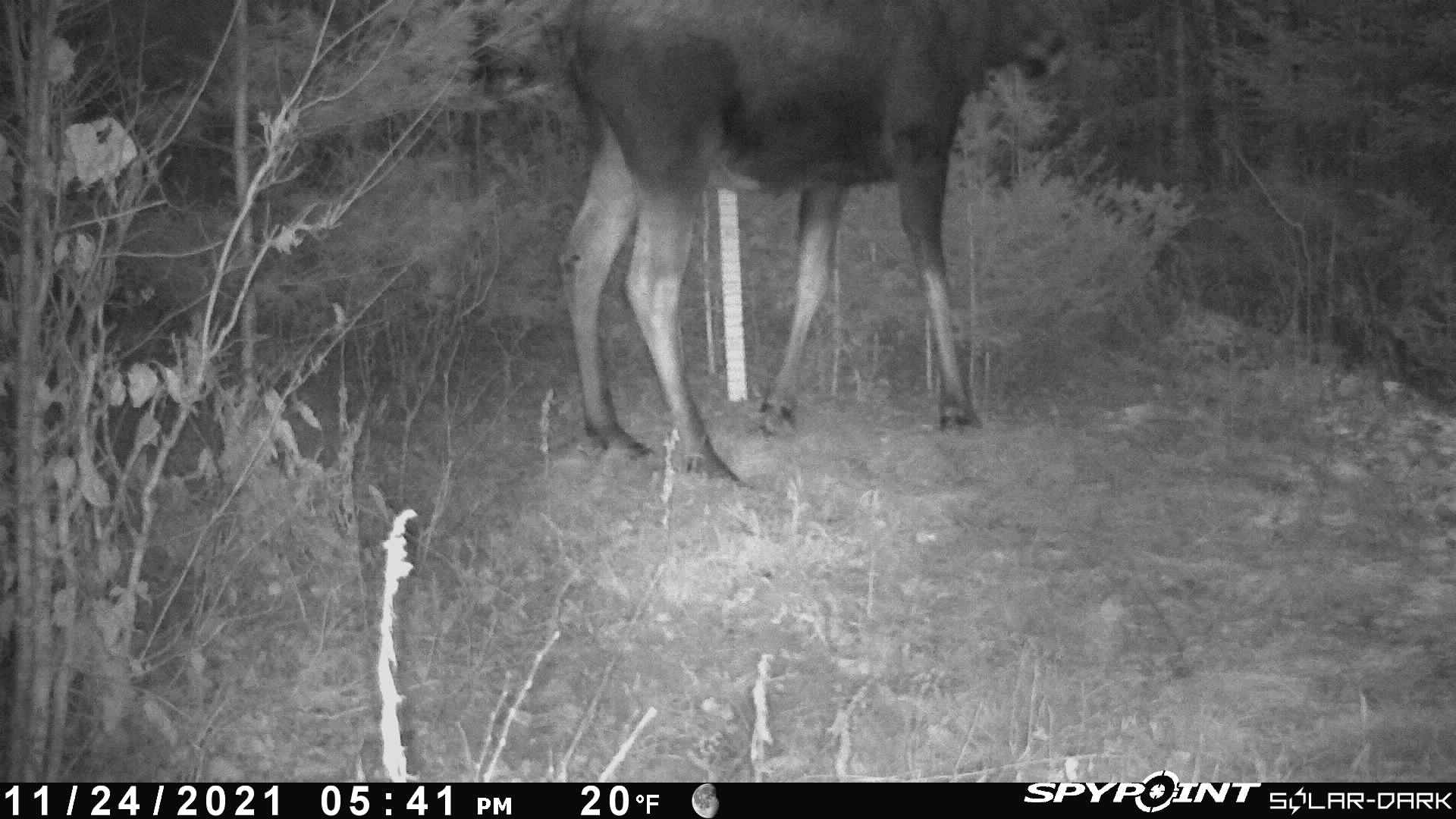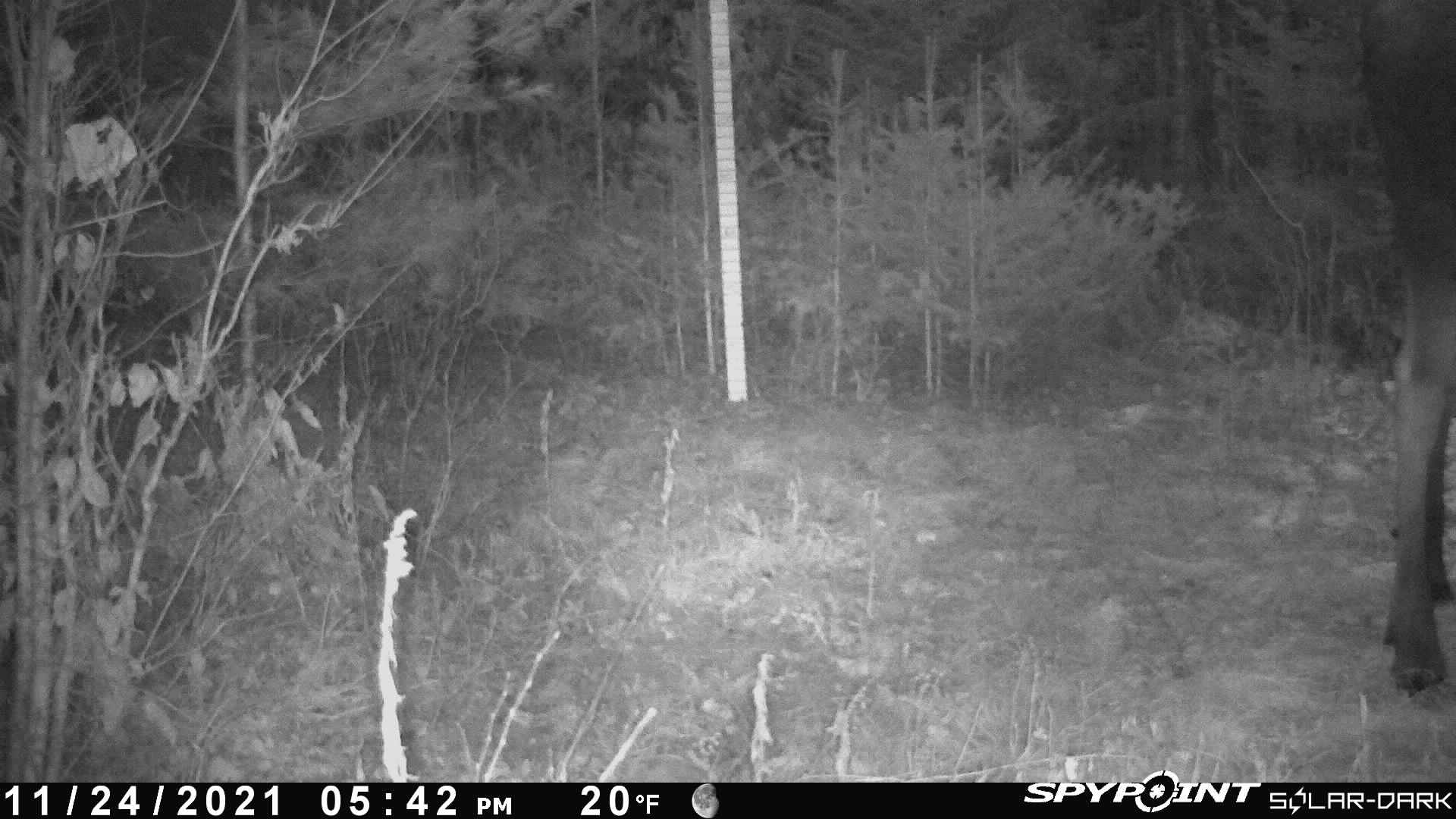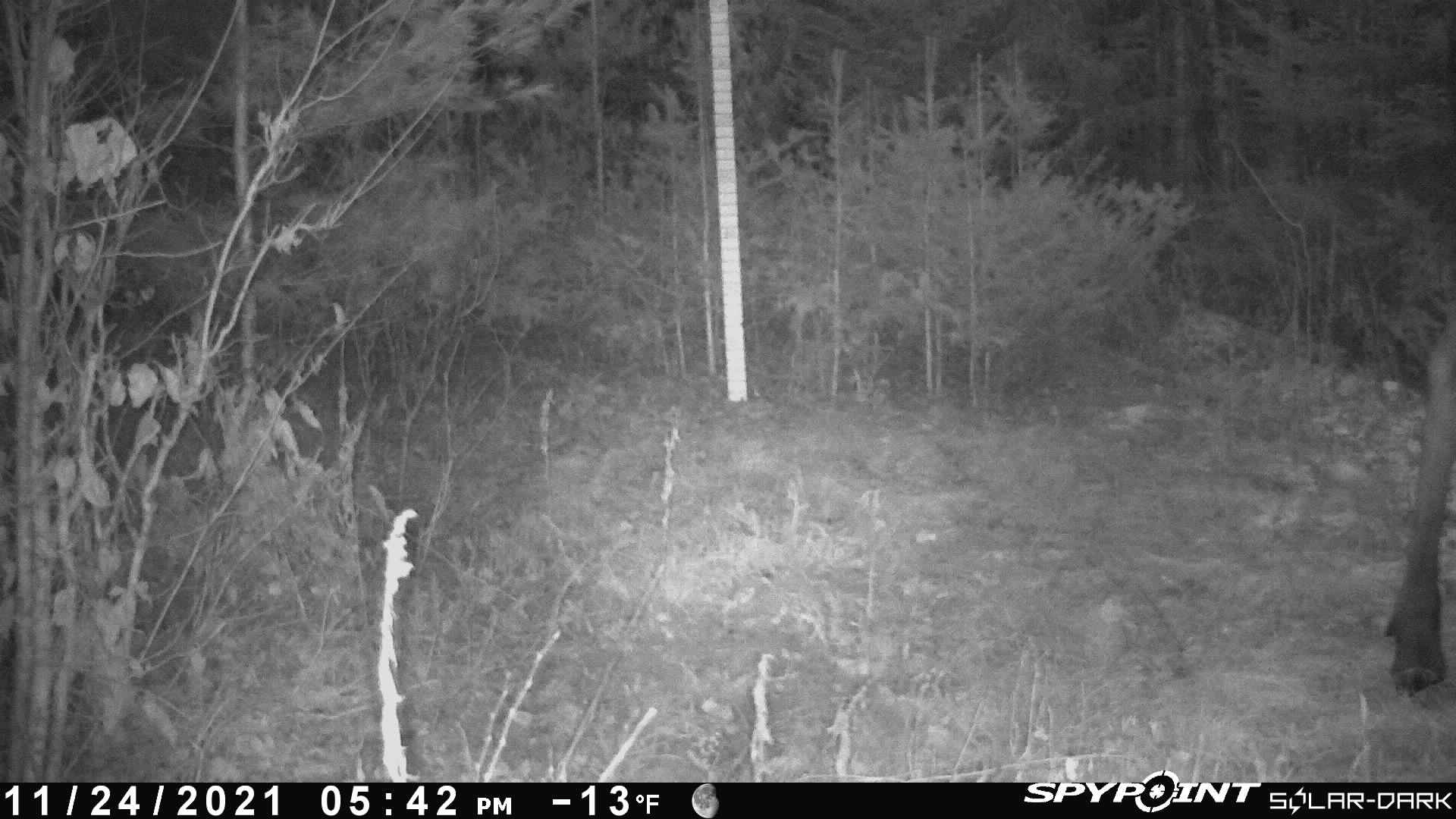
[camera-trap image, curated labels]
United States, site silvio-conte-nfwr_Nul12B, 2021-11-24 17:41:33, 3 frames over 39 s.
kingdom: Animalia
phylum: Chordata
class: Mammalia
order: Artiodactyla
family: Cervidae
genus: Alces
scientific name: Alces alces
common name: moose